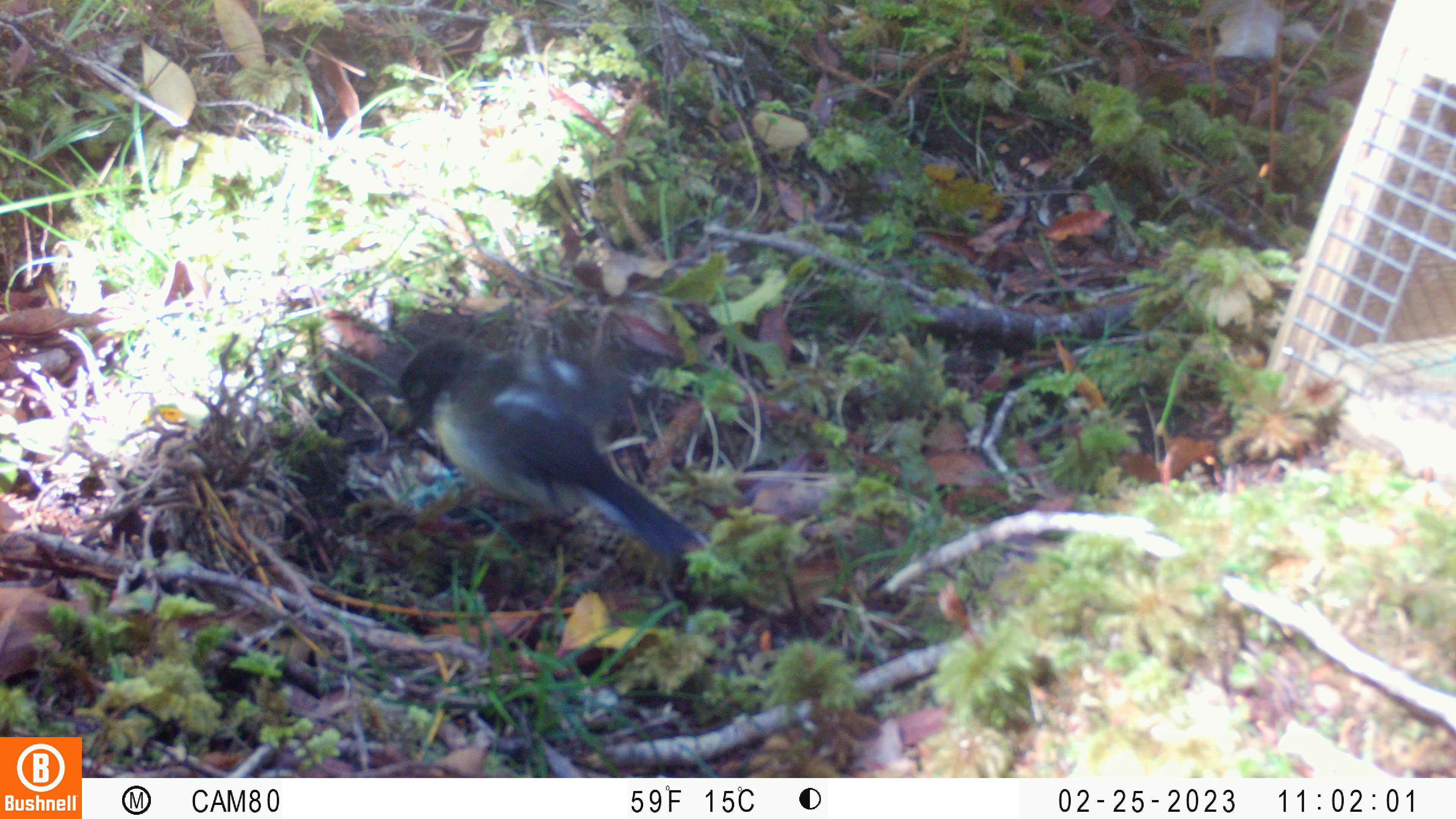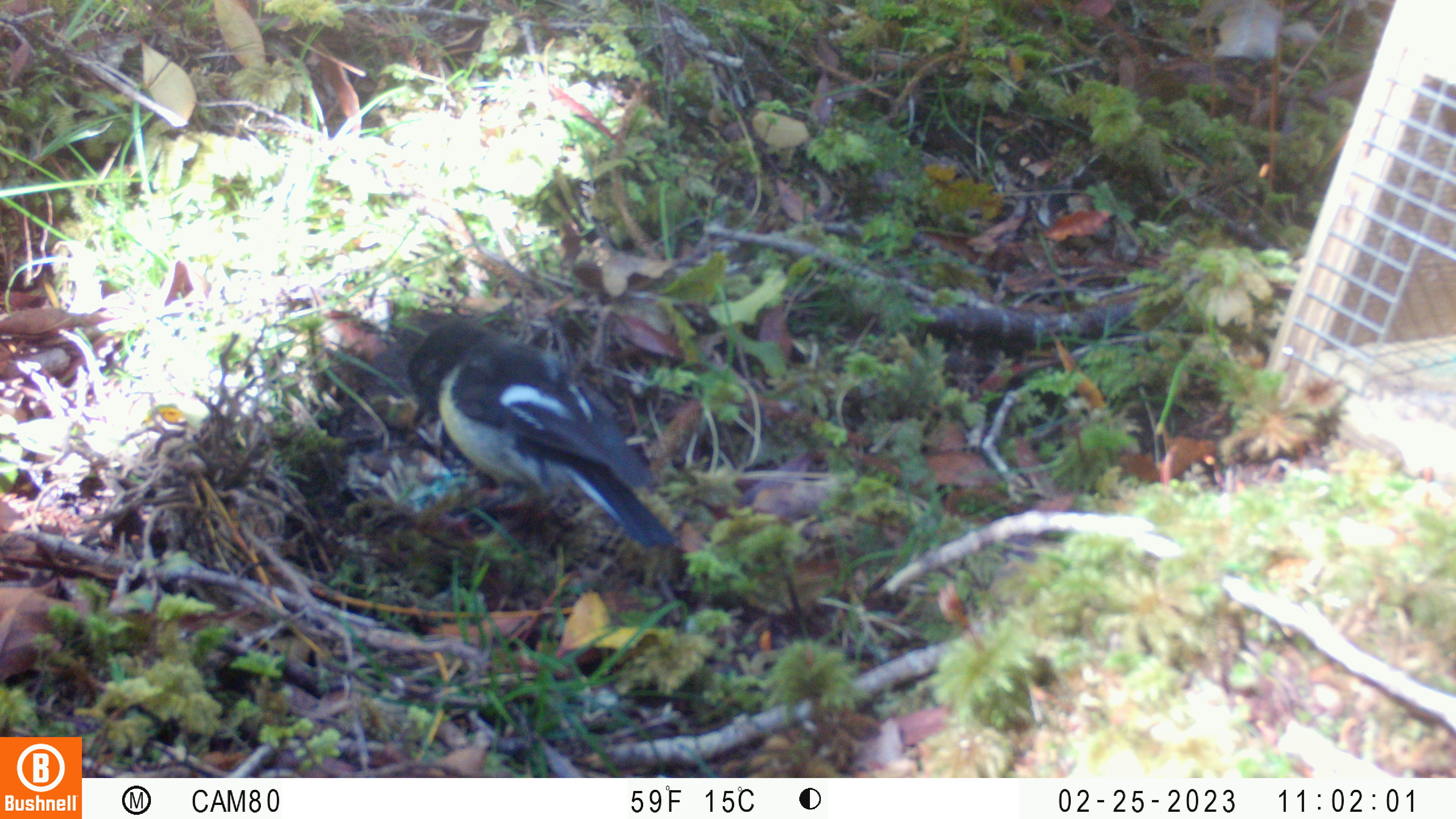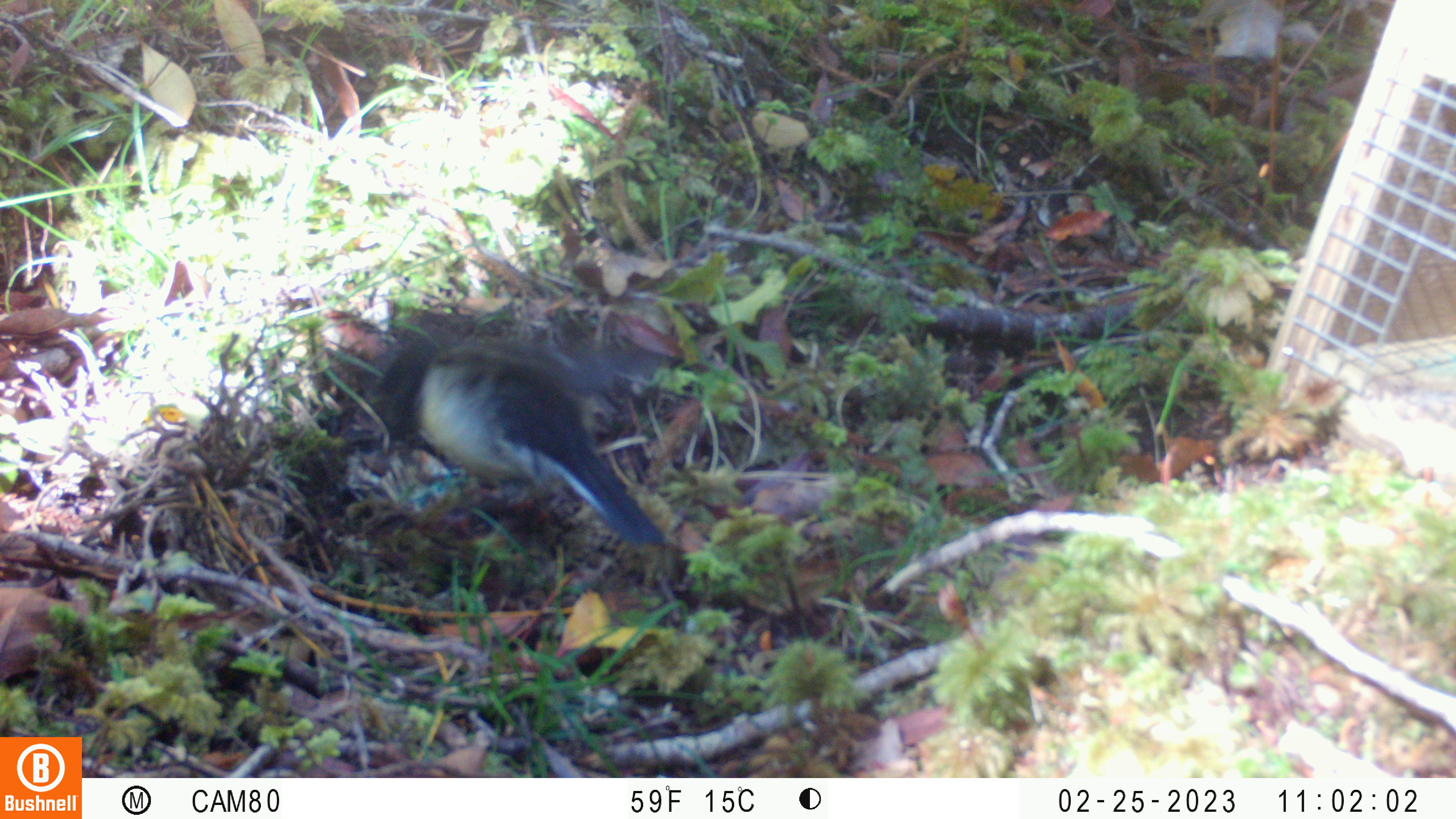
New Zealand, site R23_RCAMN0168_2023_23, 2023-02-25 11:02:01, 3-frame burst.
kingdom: Animalia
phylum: Chordata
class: Aves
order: Passeriformes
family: Petroicidae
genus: Petroica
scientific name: Petroica macrocephala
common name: tomtit